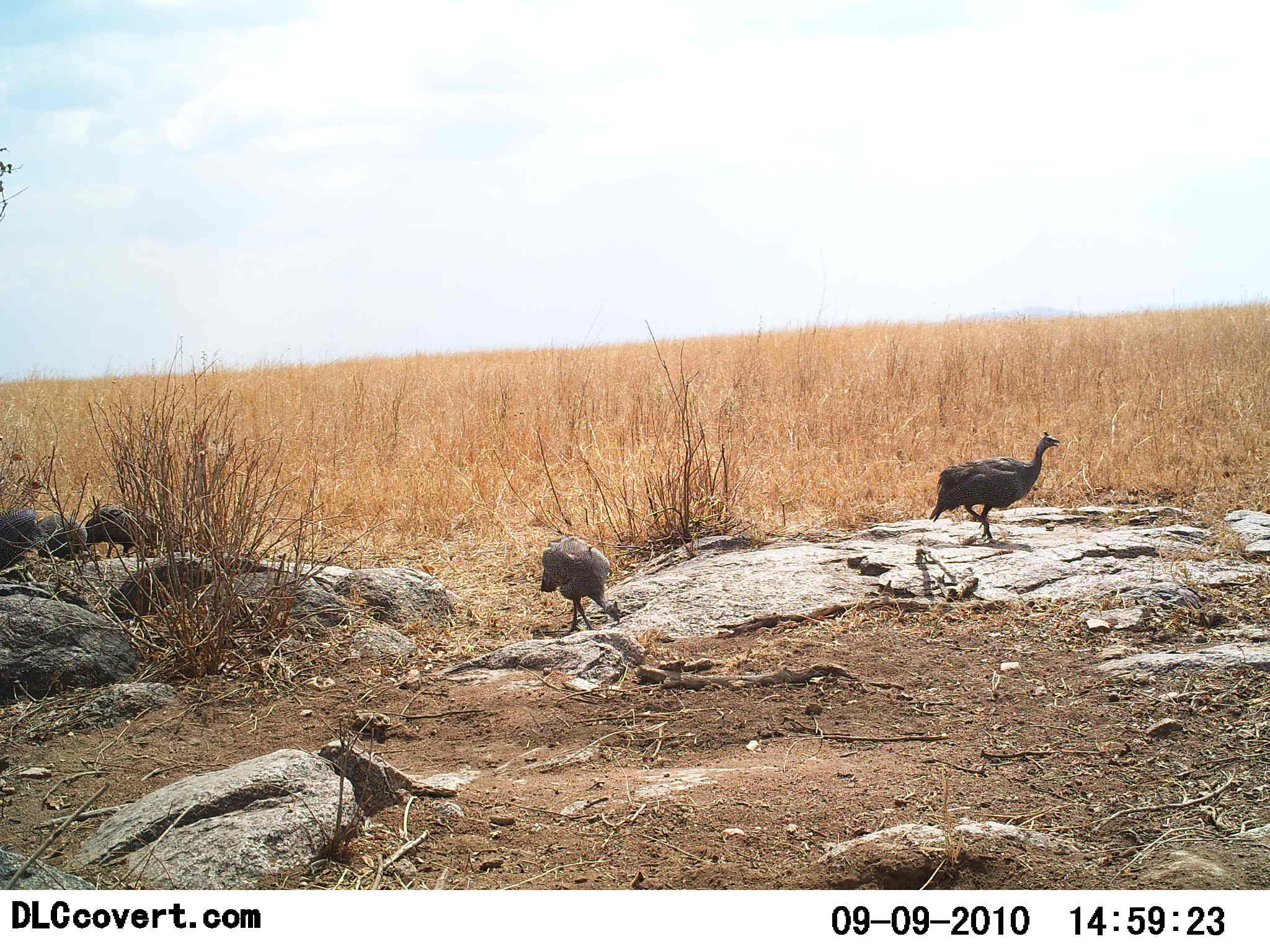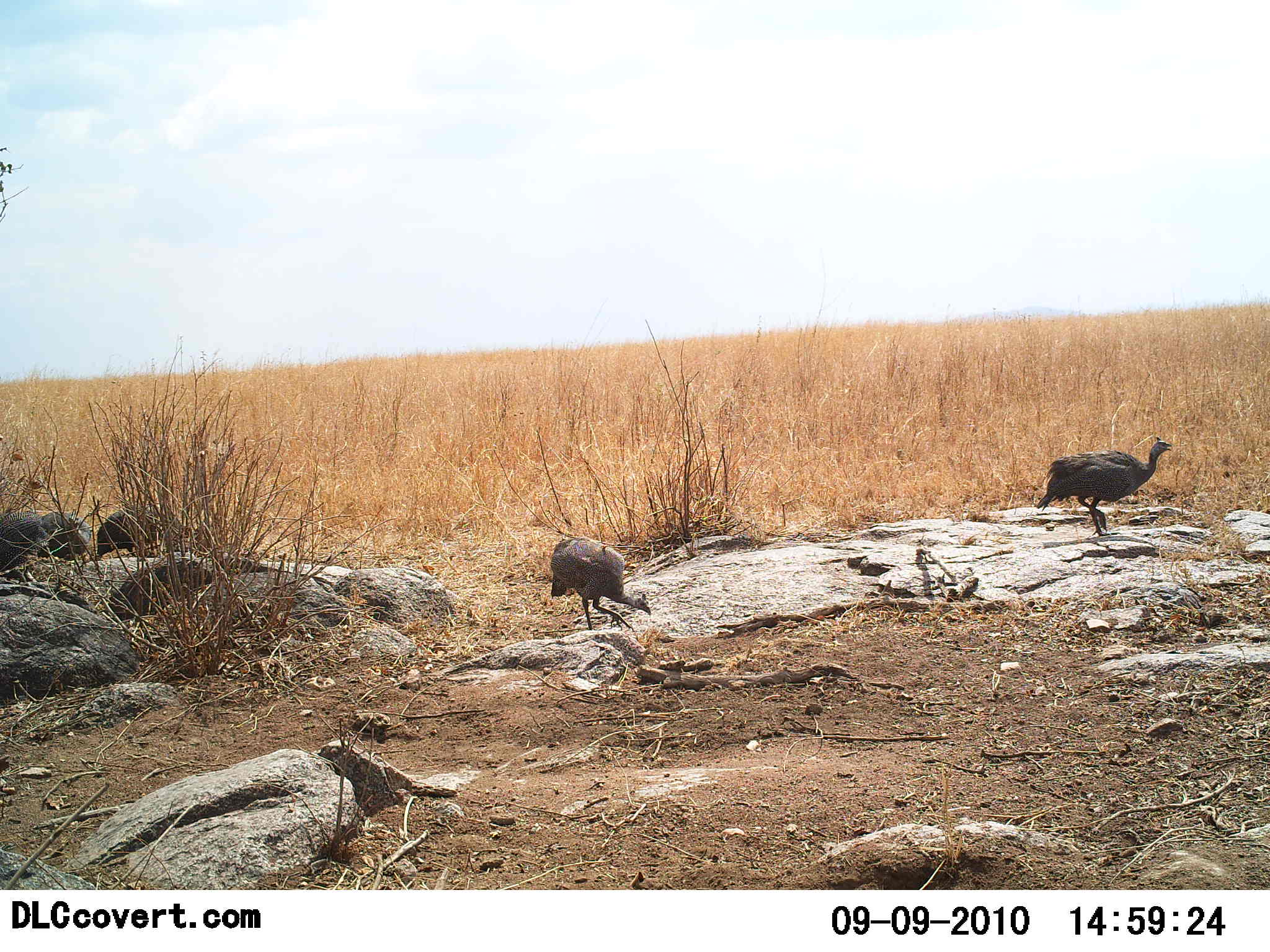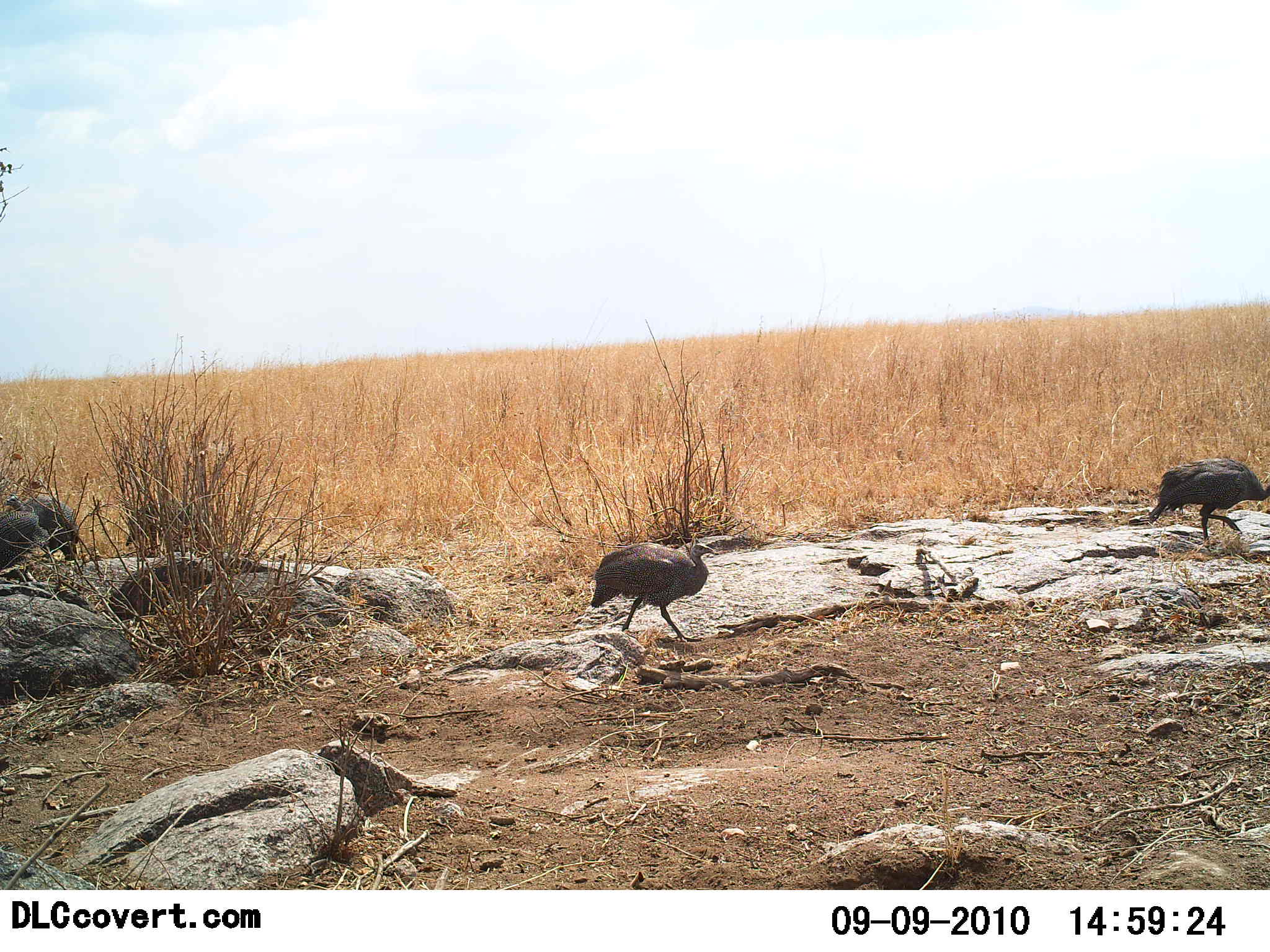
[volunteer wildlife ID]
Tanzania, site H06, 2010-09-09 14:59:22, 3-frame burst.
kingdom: Animalia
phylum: Chordata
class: Aves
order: Galliformes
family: Numididae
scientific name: Numididae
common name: guinea fowl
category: guineafowl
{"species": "guineafowl (guinea fowl) (Numididae)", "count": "5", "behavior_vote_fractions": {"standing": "31%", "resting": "0%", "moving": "75%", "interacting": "6%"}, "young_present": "0%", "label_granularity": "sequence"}